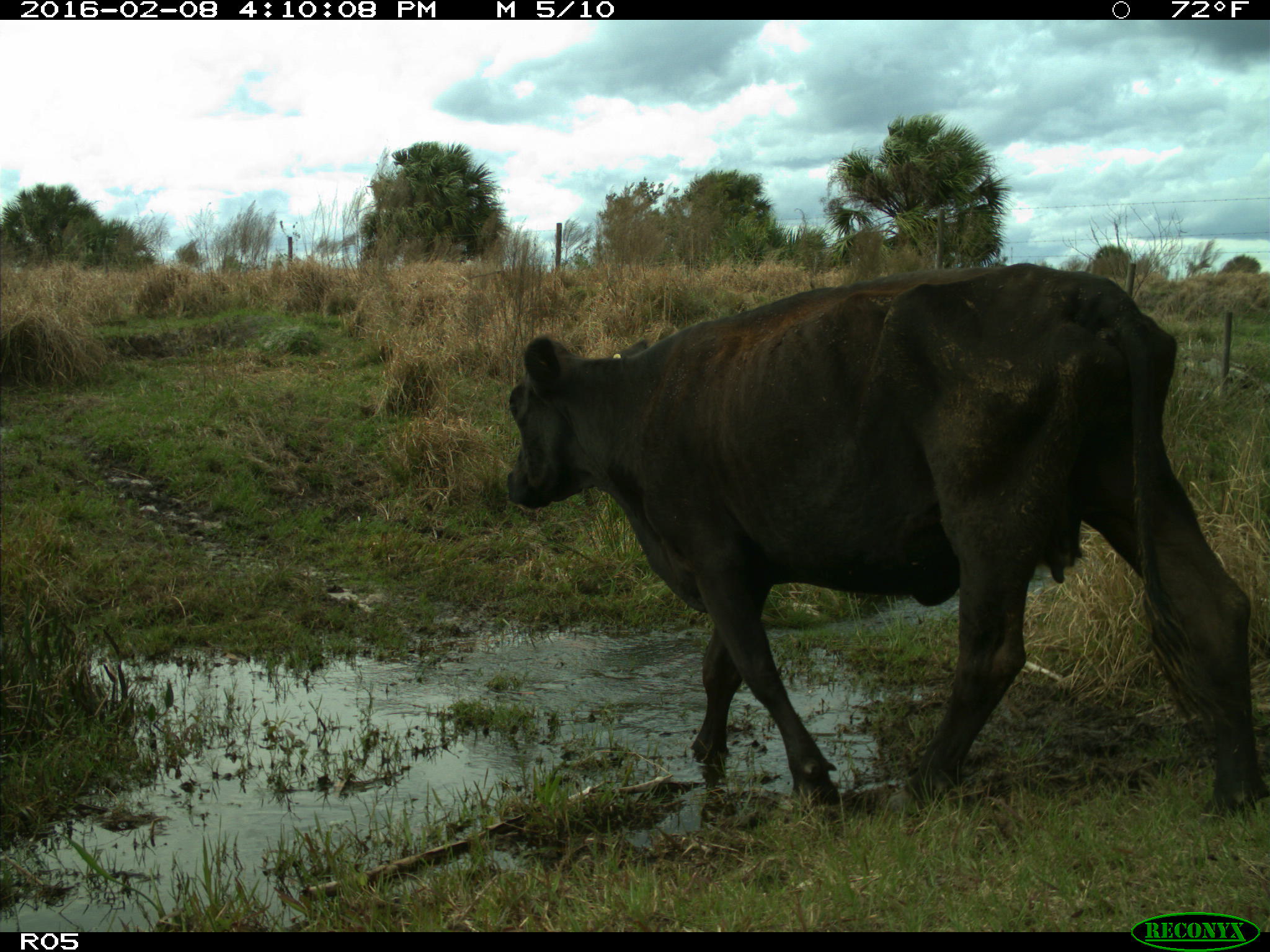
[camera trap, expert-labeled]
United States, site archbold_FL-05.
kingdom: Animalia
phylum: Chordata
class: Mammalia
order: Artiodactyla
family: Bovidae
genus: Bos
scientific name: Bos taurus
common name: domestic cow